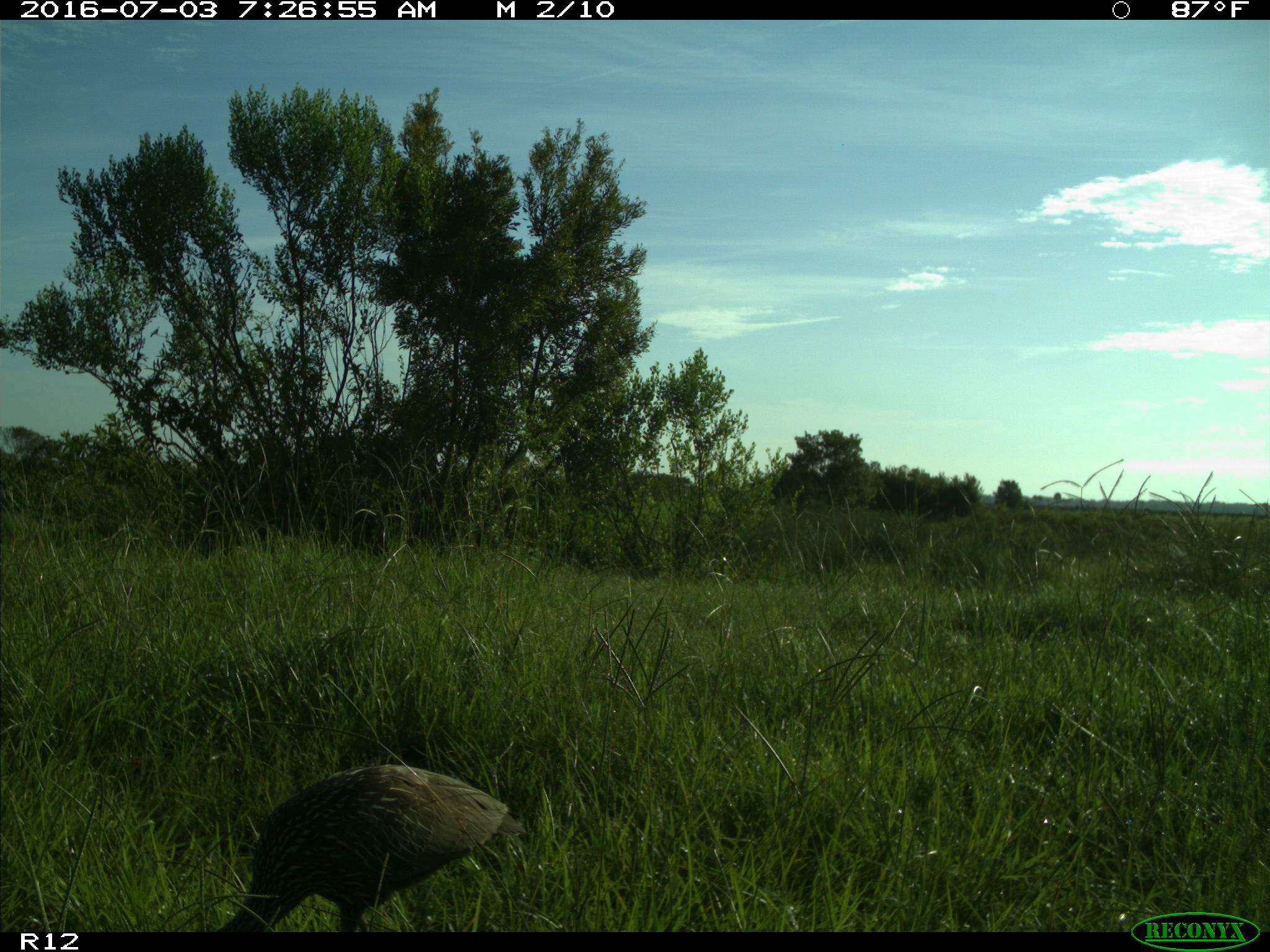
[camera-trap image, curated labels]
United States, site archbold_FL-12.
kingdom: Animalia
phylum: Chordata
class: Aves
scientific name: Aves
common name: birds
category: unidentified bird